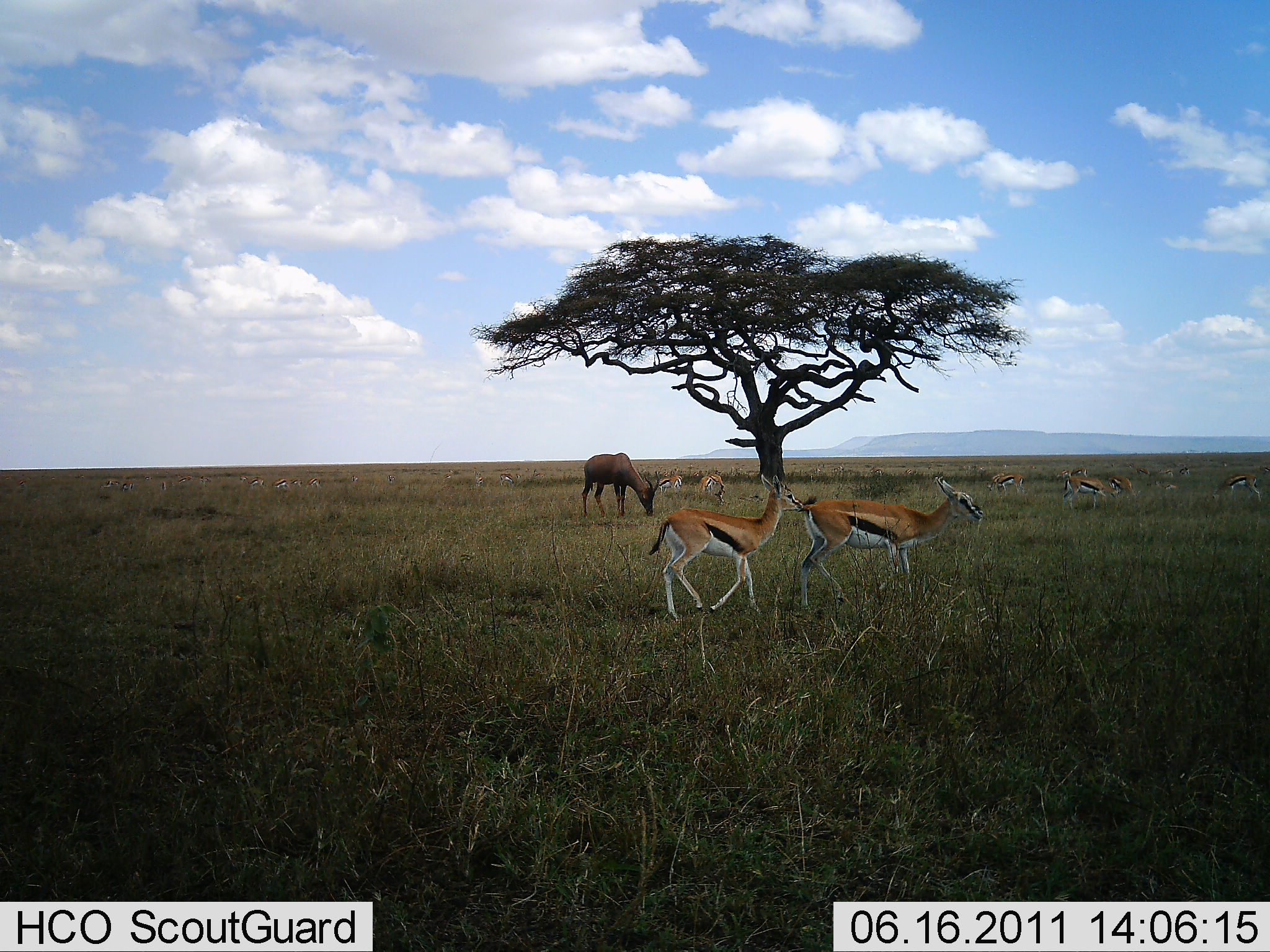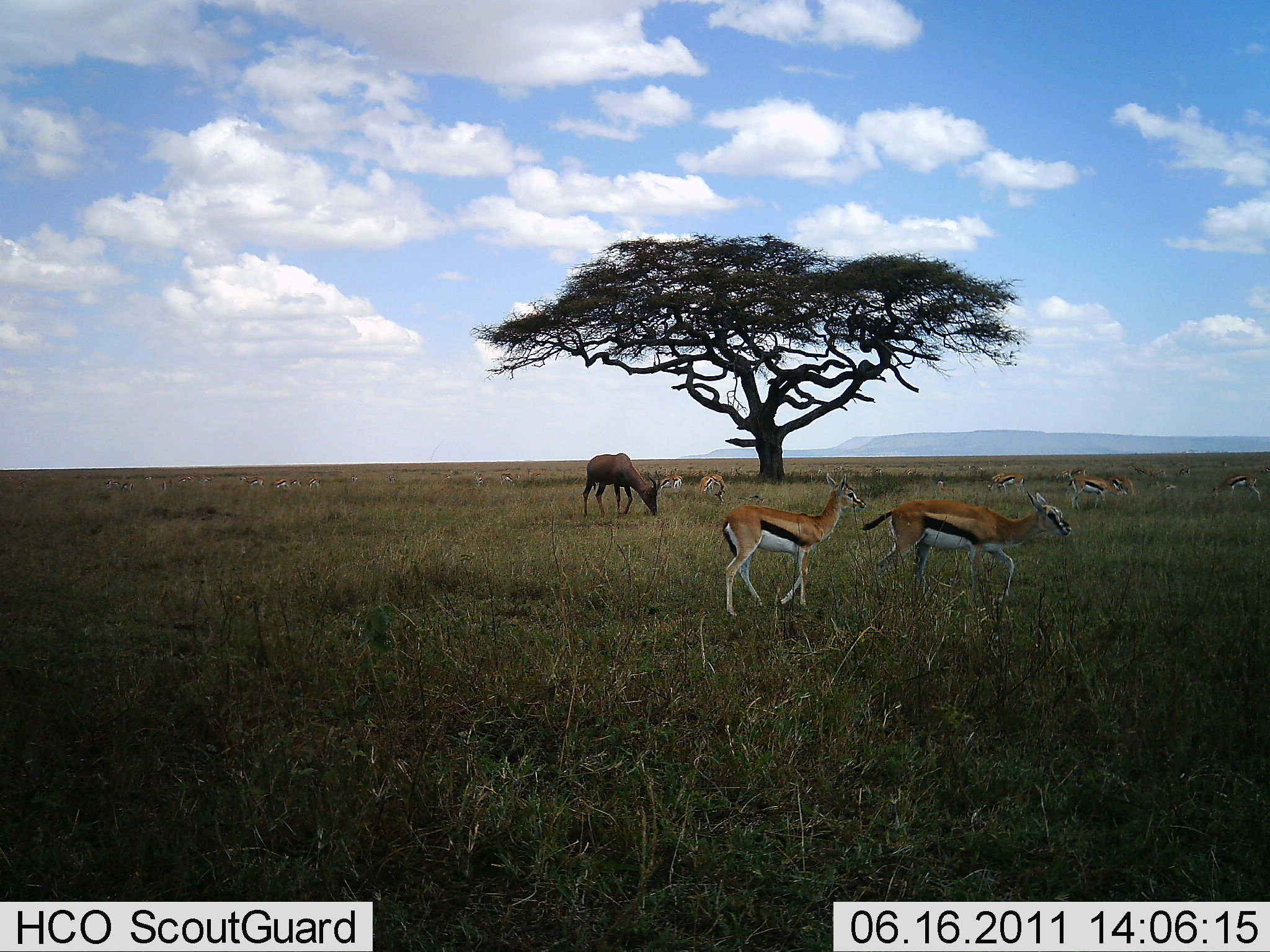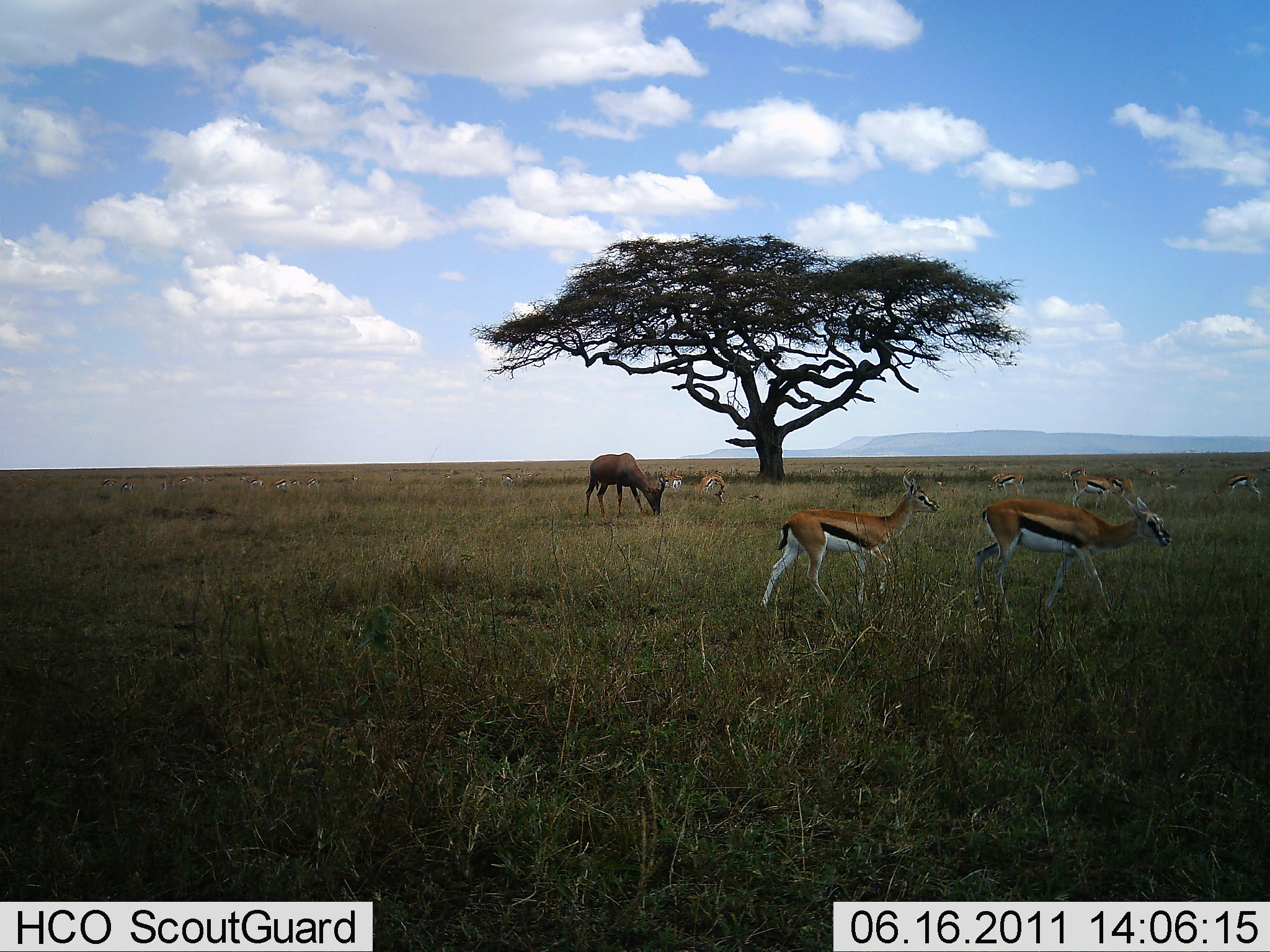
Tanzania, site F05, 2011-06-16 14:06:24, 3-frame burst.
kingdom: Animalia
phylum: Chordata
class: Mammalia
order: Artiodactyla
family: Bovidae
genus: Eudorcas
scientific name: Eudorcas thomsonii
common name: thomson's gazelle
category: gazellethomsons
Gazellethomsons (thomson's gazelle) (Eudorcas thomsonii), count 9. Behavior (volunteer vote fractions): standing 41%, resting 0%, moving 88%, interacting 6%. Young present (vote fraction): 0%. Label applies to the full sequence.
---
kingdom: Animalia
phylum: Chordata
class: Mammalia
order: Artiodactyla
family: Bovidae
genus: Damaliscus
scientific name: Damaliscus lunatus jimela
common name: topi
Topi (Damaliscus lunatus jimela), count 1. Behavior (volunteer vote fractions): standing 31%, resting 0%, moving 0%, interacting 0%. Young present (vote fraction): 0%. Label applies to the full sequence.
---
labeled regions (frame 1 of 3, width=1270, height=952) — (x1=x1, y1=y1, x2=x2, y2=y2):
animal: (x1=799, y1=476, x2=984, y2=610); (x1=648, y1=473, x2=804, y2=623); (x1=581, y1=453, x2=660, y2=519); (x1=1062, y1=473, x2=1120, y2=514); (x1=1207, y1=472, x2=1262, y2=508); (x1=983, y1=471, x2=1025, y2=497); (x1=1106, y1=474, x2=1135, y2=499); (x1=696, y1=473, x2=725, y2=496); (x1=651, y1=473, x2=683, y2=493)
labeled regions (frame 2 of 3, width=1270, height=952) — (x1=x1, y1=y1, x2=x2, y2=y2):
animal: (x1=860, y1=489, x2=1071, y2=611); (x1=723, y1=472, x2=866, y2=618); (x1=582, y1=453, x2=661, y2=521)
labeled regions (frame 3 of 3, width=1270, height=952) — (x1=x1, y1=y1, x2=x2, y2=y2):
animal: (x1=760, y1=468, x2=940, y2=612); (x1=973, y1=494, x2=1172, y2=623); (x1=584, y1=452, x2=666, y2=519)